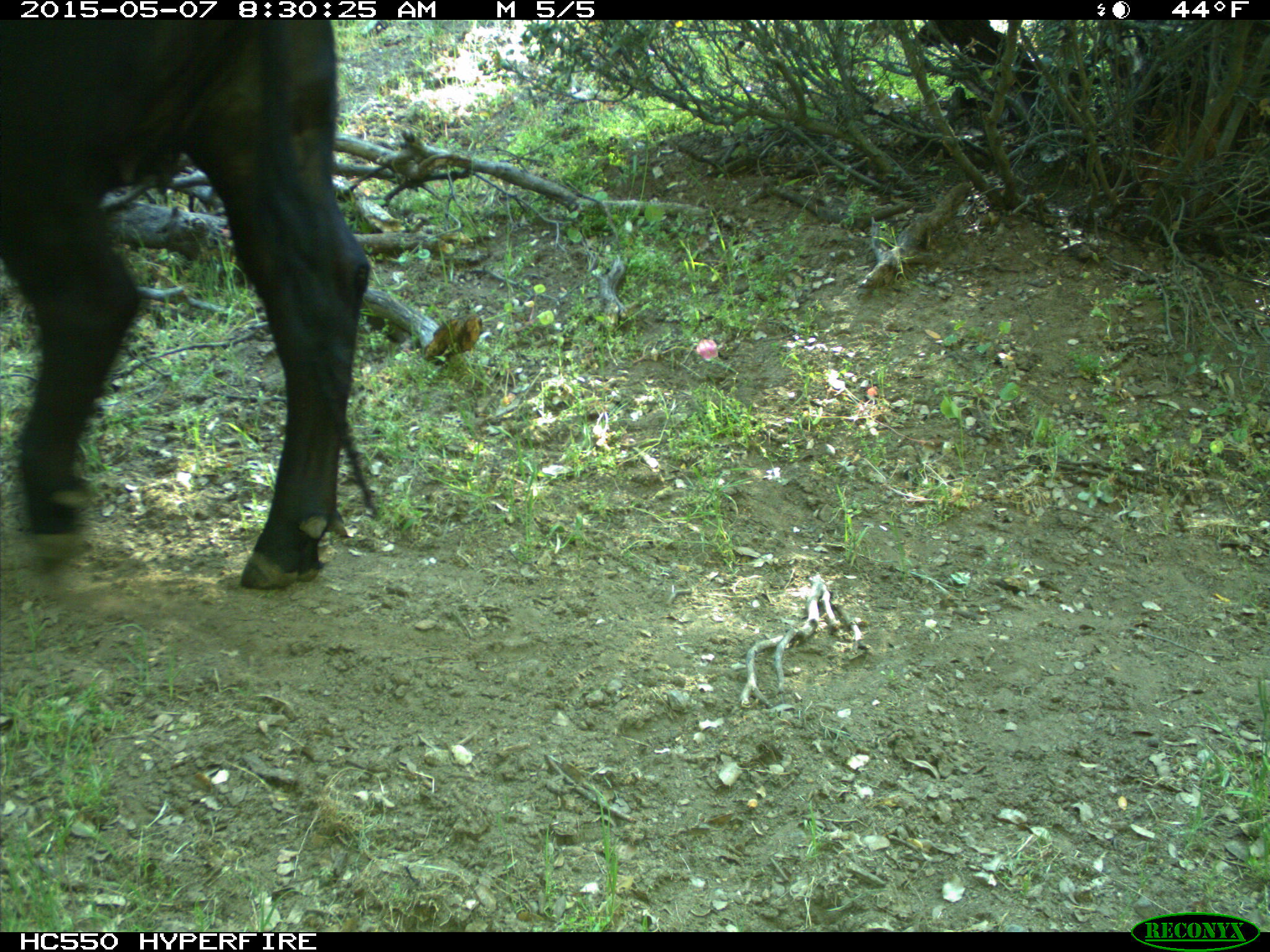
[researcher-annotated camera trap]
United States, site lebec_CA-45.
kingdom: Animalia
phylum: Chordata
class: Mammalia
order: Artiodactyla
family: Bovidae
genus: Bos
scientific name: Bos taurus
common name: domestic cow